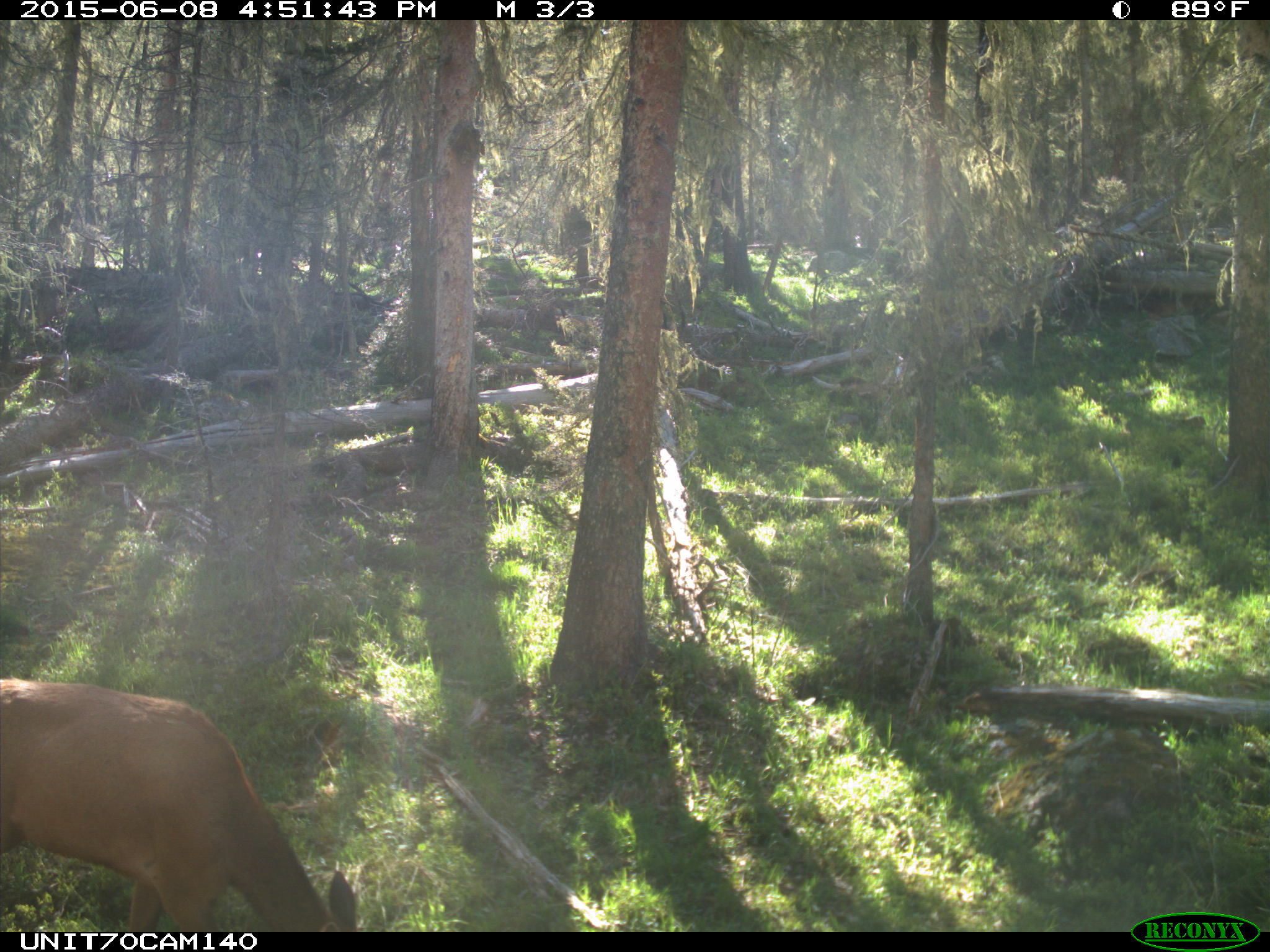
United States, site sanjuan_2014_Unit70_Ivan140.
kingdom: Animalia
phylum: Chordata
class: Mammalia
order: Artiodactyla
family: Cervidae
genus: Cervus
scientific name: Cervus elaphus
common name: red deer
Cervus elaphus (red deer).